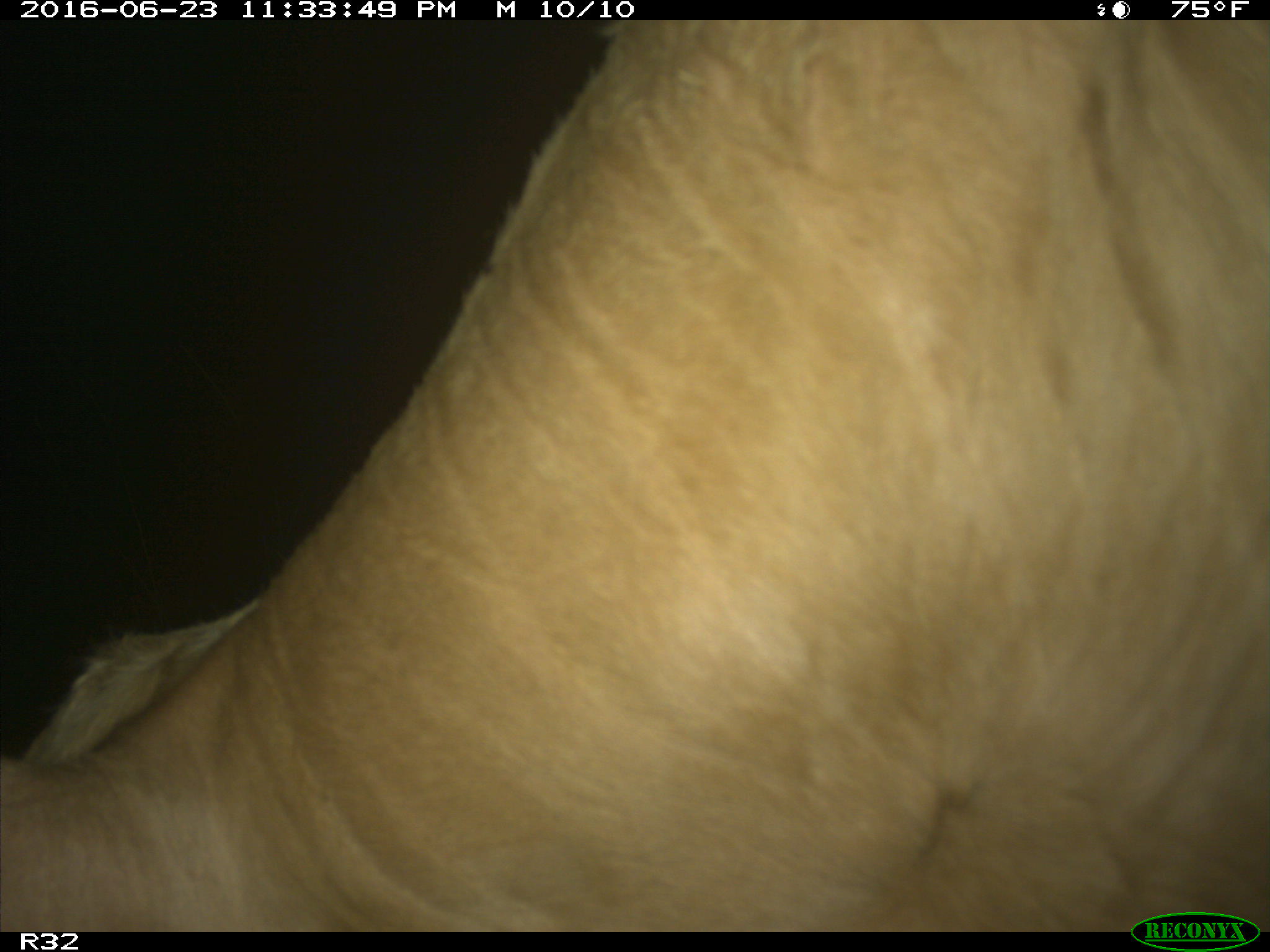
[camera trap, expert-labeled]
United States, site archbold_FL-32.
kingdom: Animalia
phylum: Chordata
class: Mammalia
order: Artiodactyla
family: Bovidae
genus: Bos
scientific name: Bos taurus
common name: domestic cow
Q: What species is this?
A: Bos taurus (domestic cow).